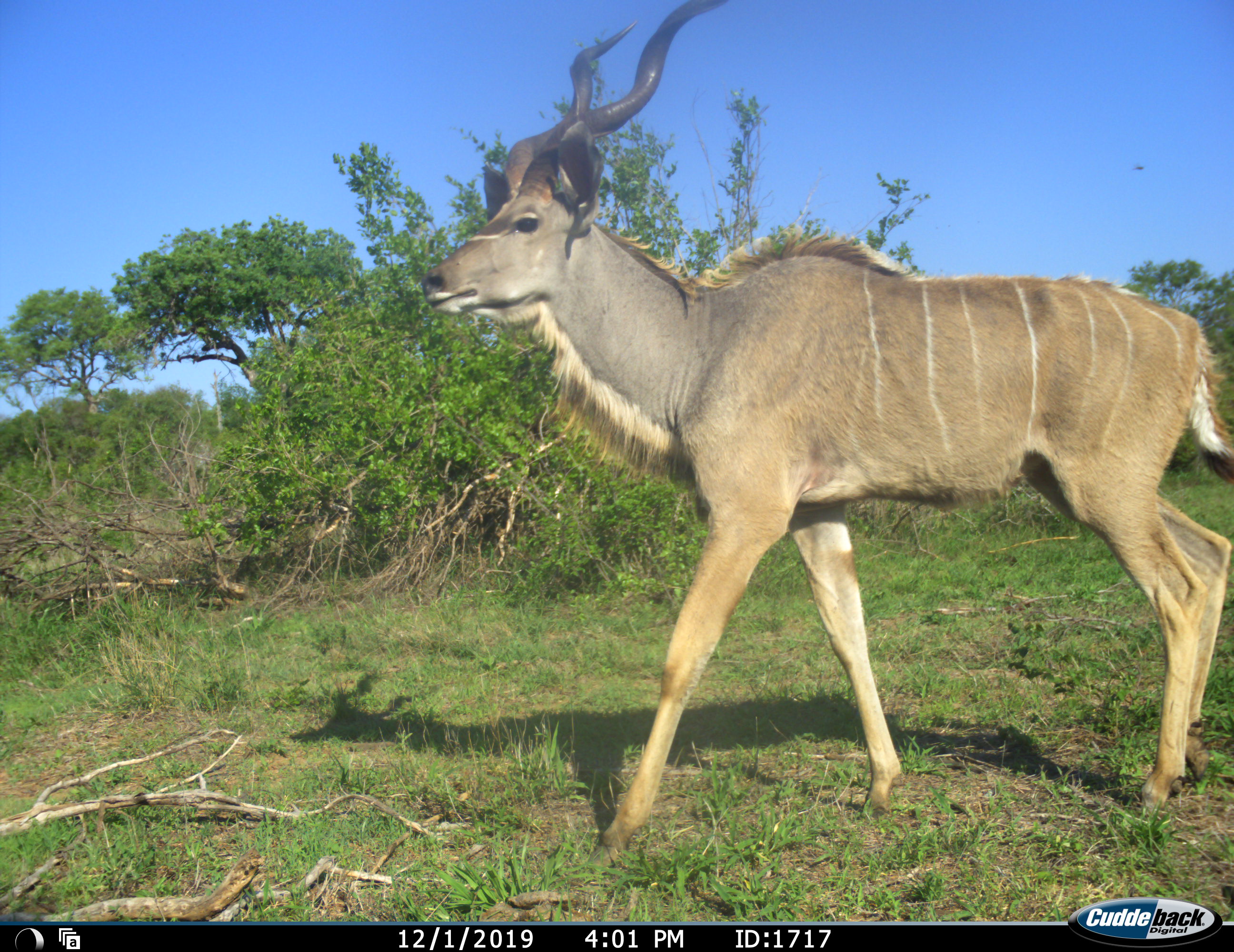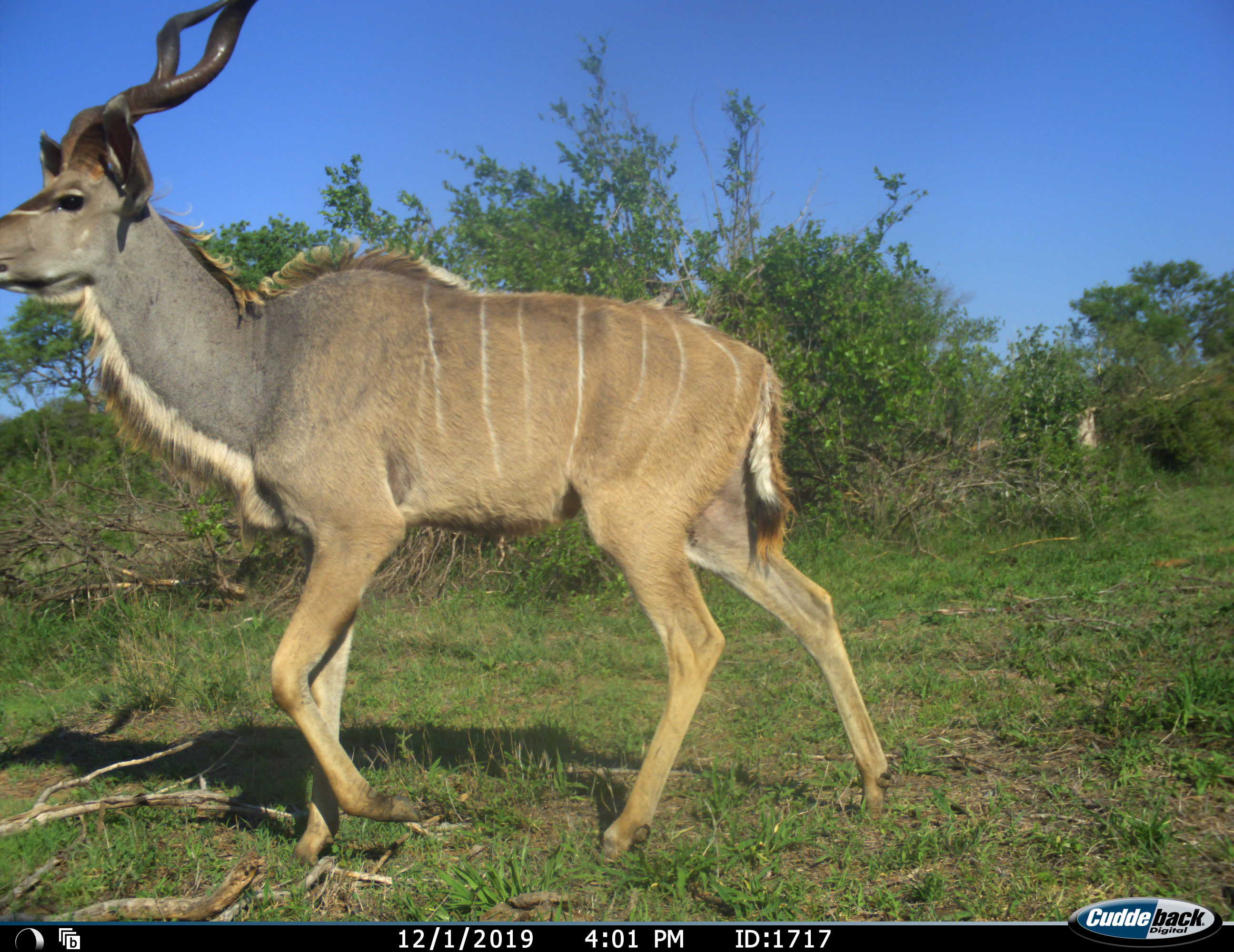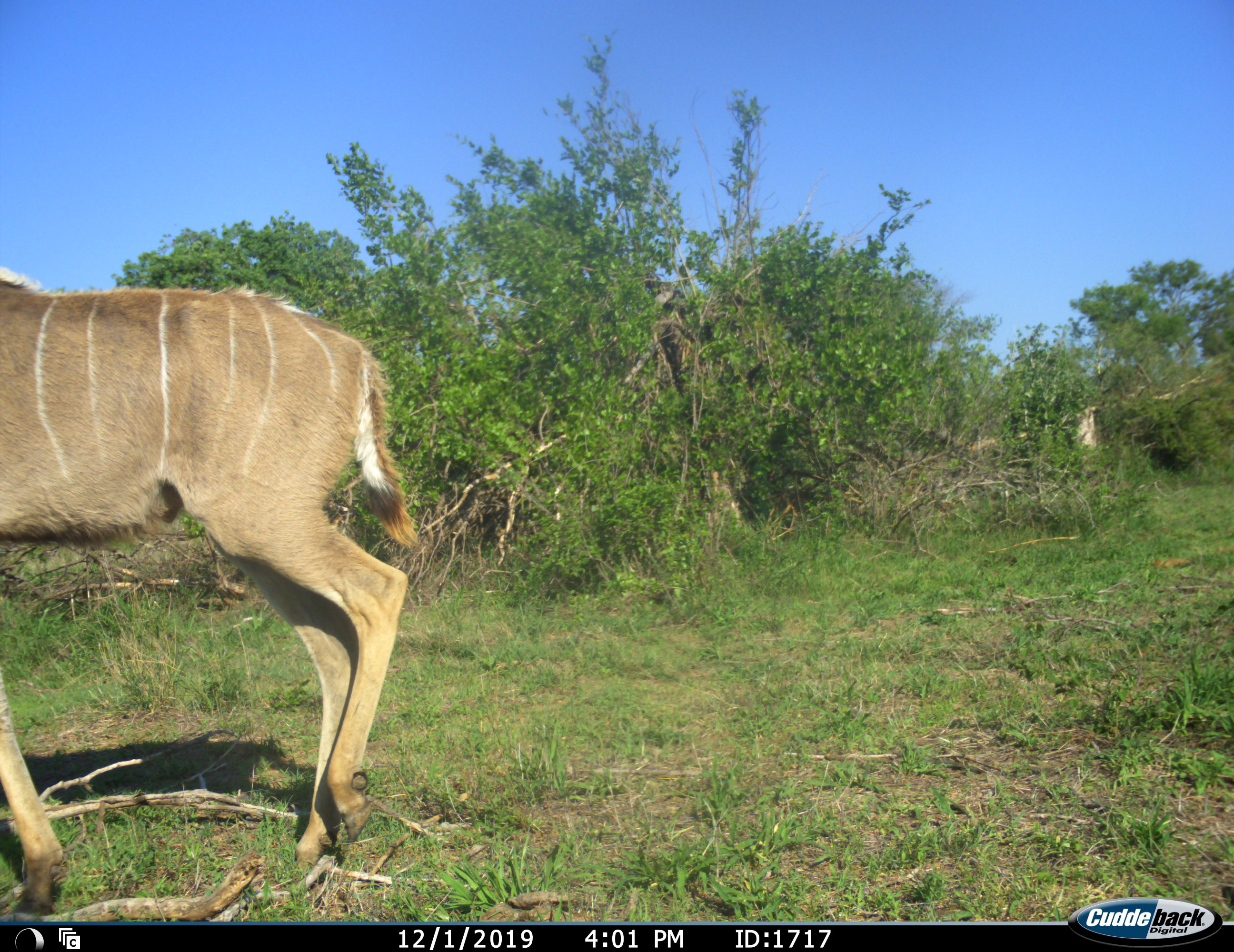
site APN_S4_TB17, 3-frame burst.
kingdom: Animalia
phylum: Chordata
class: Mammalia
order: Artiodactyla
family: Bovidae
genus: Tragelaphus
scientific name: Tragelaphus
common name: kudu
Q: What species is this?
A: Kudu (Tragelaphus).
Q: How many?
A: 1.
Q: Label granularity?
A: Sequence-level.